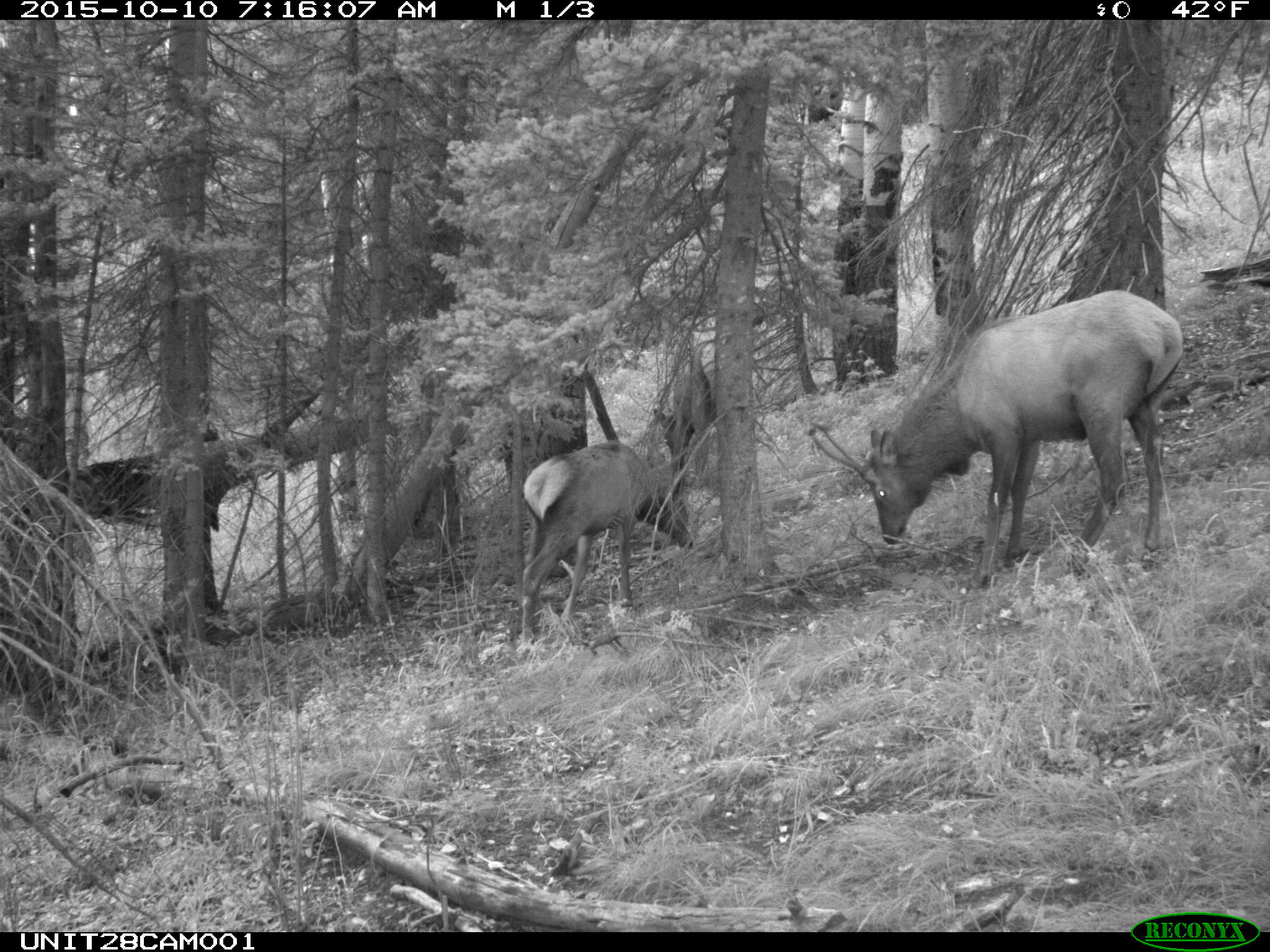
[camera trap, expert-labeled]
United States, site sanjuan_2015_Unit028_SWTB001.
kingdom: Animalia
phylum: Chordata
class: Mammalia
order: Artiodactyla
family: Cervidae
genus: Cervus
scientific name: Cervus elaphus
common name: red deer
Cervus elaphus (red deer).